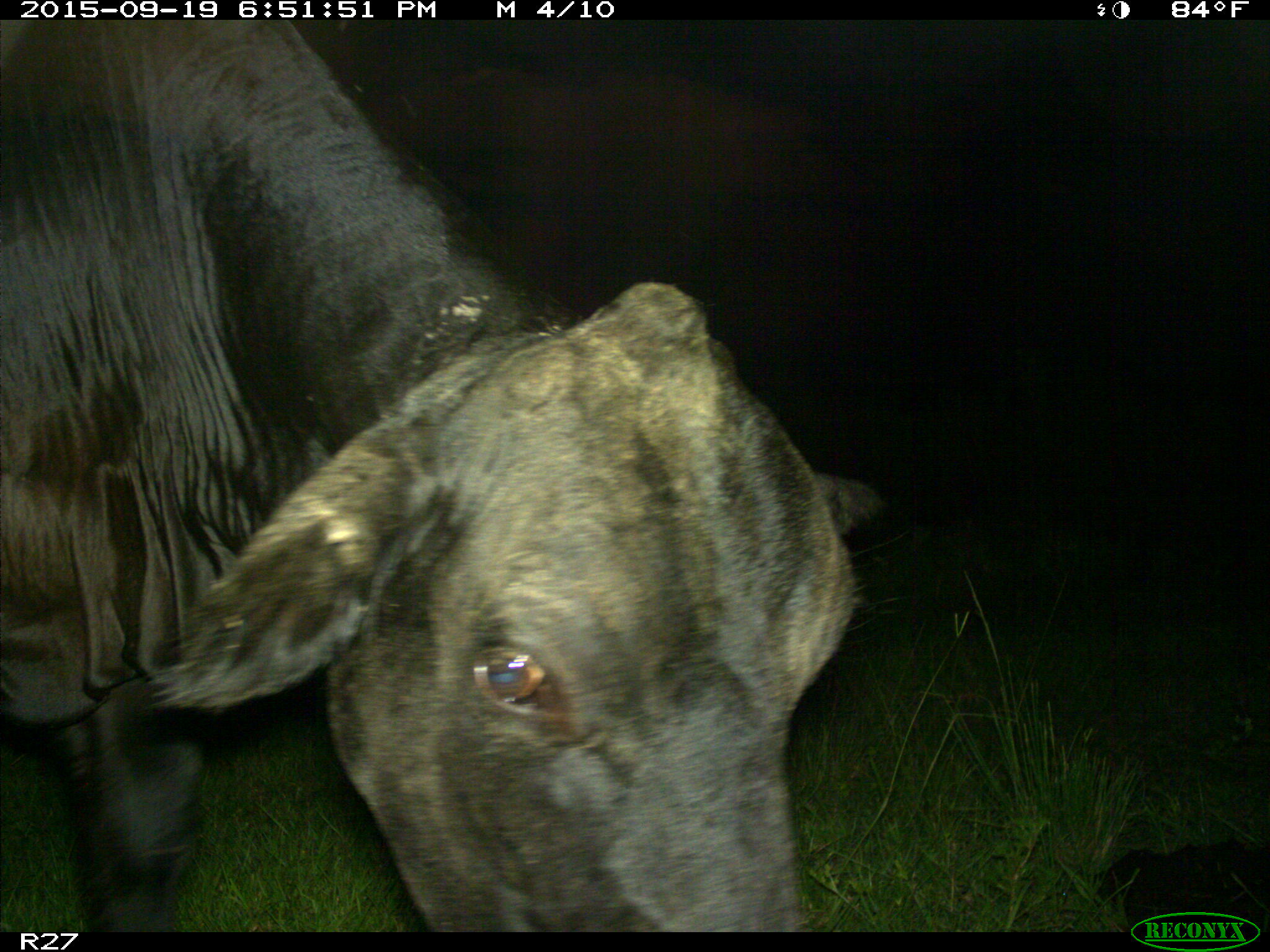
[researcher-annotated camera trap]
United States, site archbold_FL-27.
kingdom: Animalia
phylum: Chordata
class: Mammalia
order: Artiodactyla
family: Bovidae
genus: Bos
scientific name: Bos taurus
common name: domestic cow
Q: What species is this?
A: Bos taurus (domestic cow).